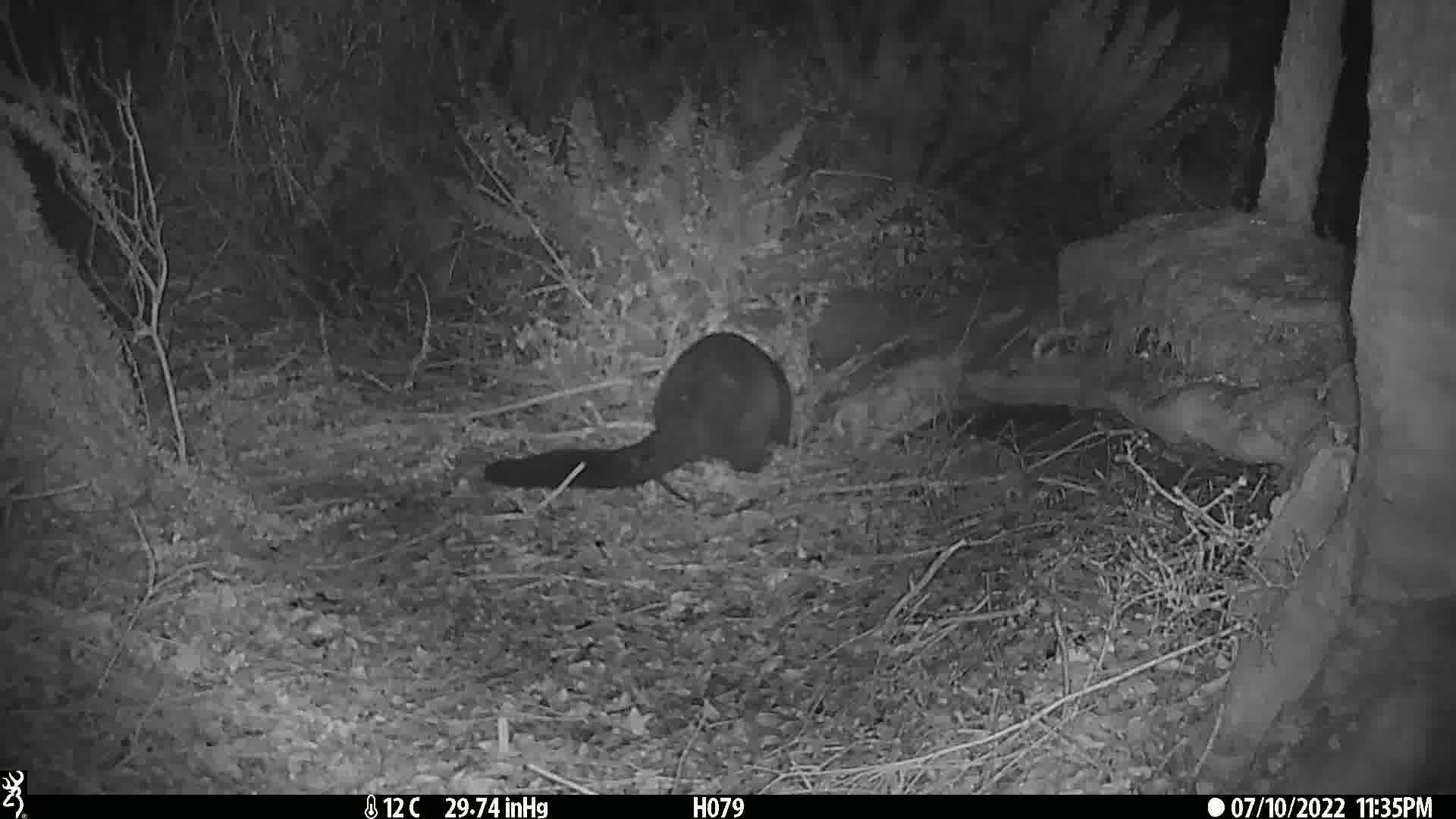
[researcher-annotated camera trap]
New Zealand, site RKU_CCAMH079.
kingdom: Animalia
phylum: Chordata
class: Mammalia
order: Diprotodontia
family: Phalangeridae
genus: Trichosurus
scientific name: Trichosurus vulpecula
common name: common brushtail possum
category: possum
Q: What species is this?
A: Possum (common brushtail possum) (Trichosurus vulpecula).